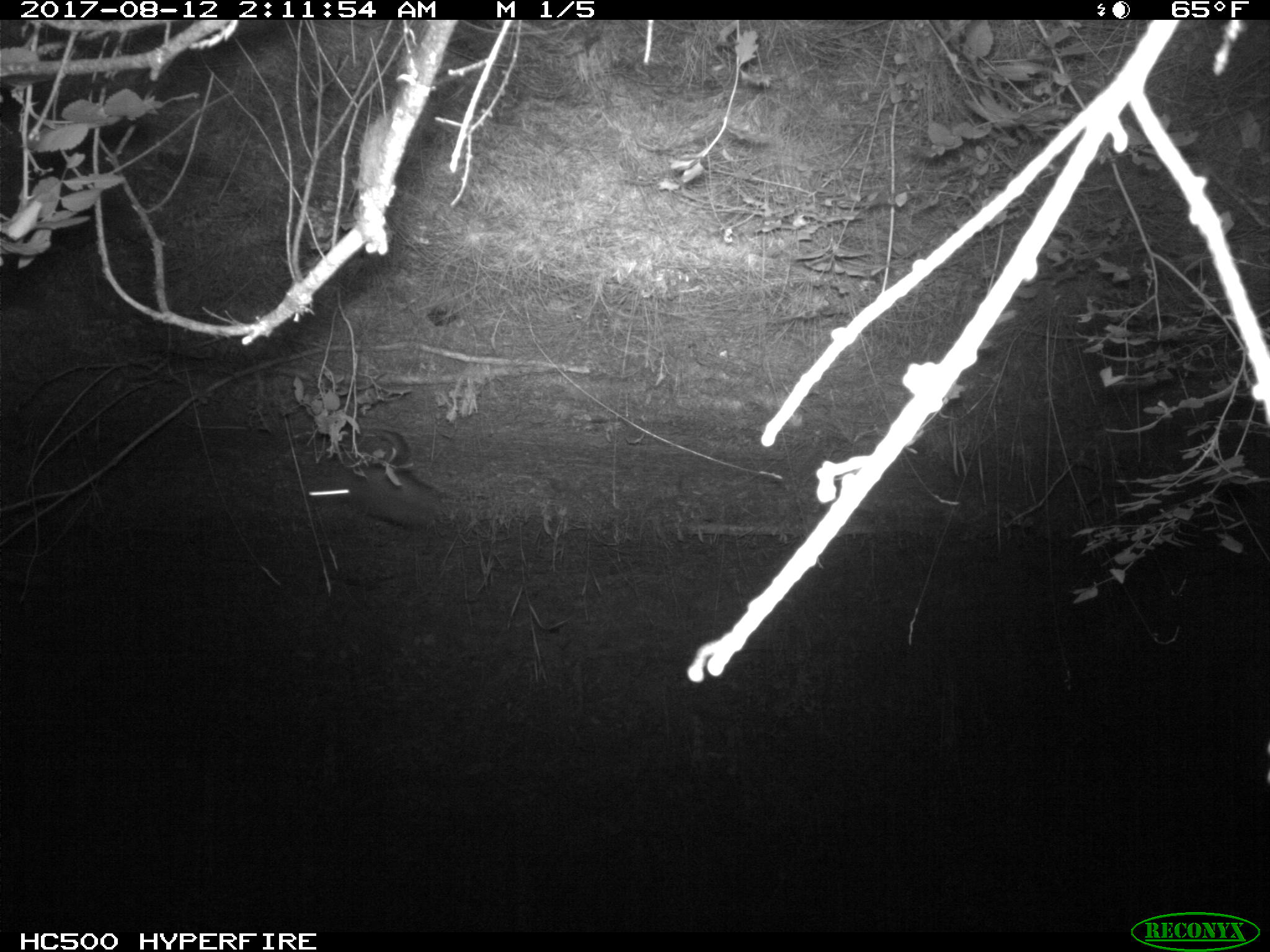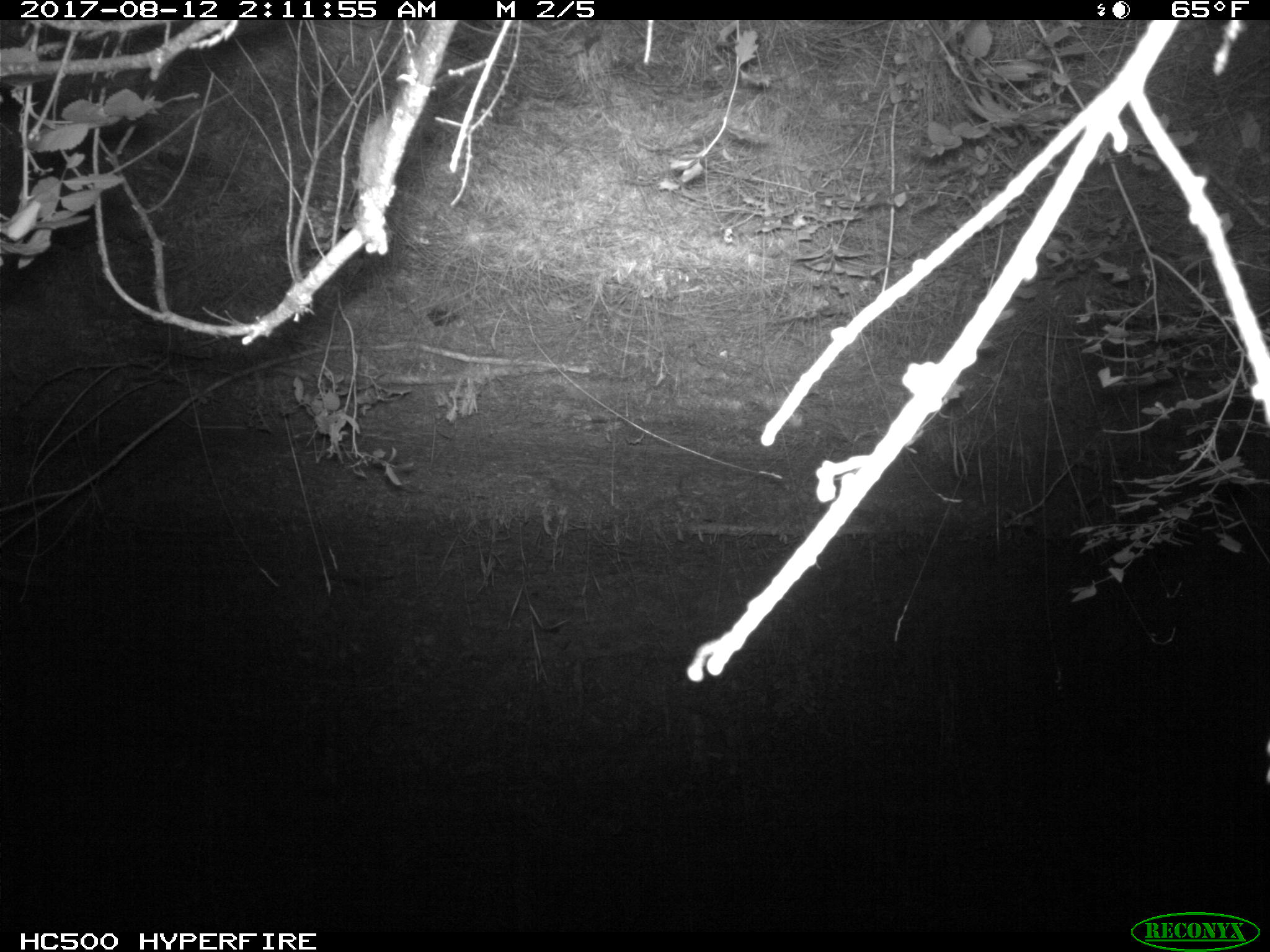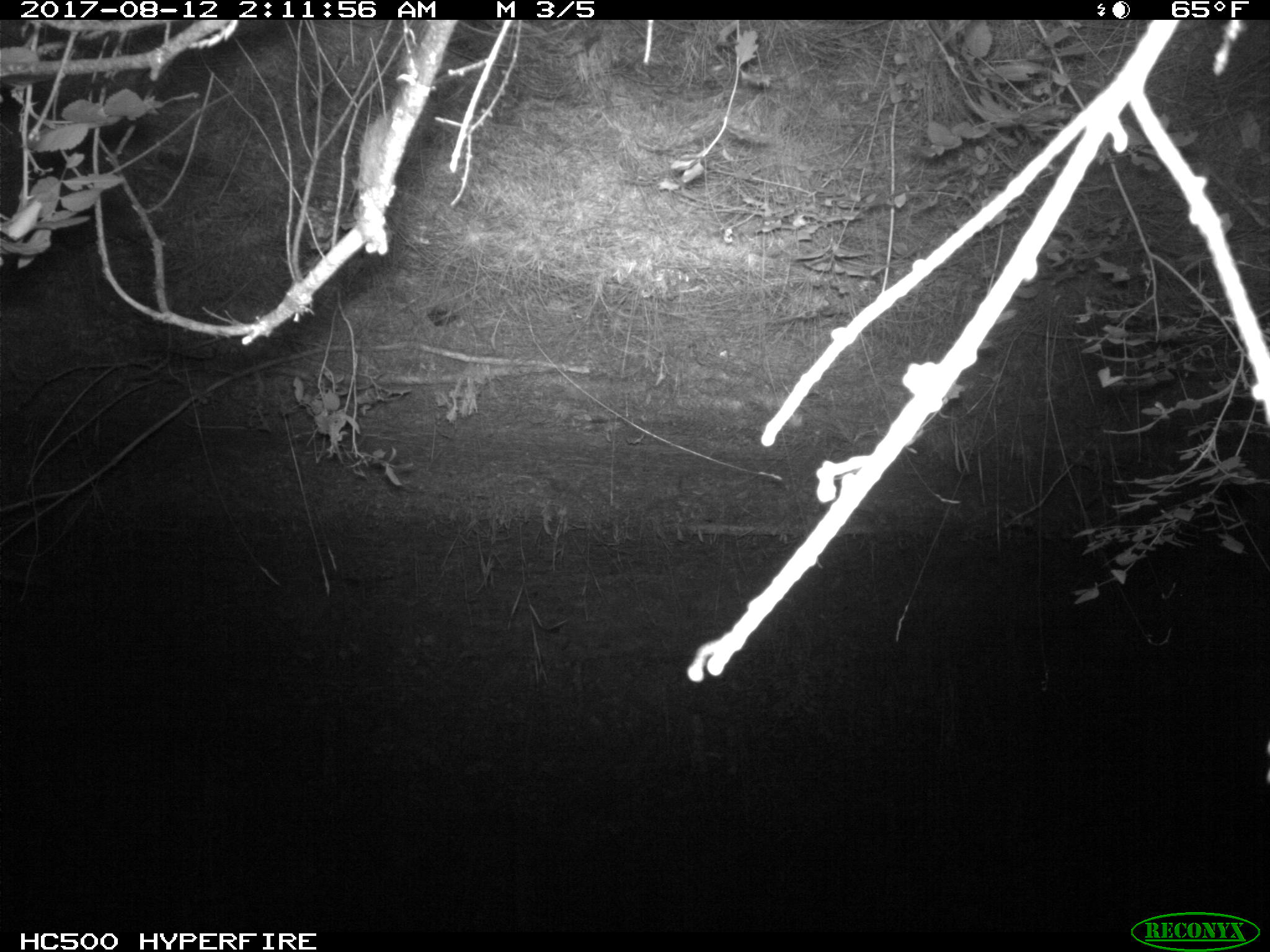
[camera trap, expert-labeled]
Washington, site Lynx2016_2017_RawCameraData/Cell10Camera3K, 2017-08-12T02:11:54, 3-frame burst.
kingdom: Animalia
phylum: Chordata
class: Mammalia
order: Lagomorpha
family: Leporidae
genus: Lepus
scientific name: Lepus americanus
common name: snowshoe hare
Lepus americanus (snowshoe hare). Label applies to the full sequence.